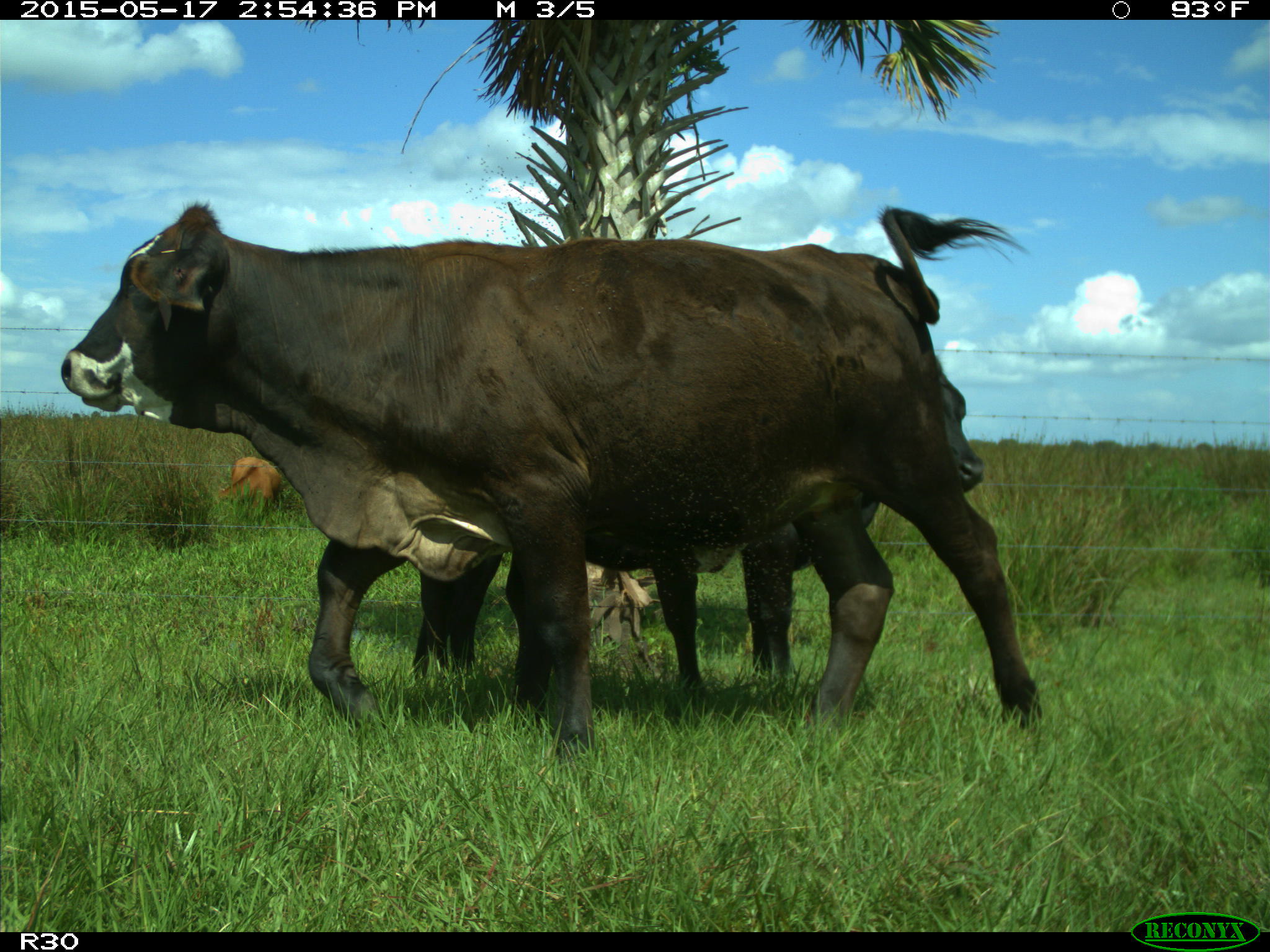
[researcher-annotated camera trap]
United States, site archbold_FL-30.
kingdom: Animalia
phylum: Chordata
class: Mammalia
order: Artiodactyla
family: Bovidae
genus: Bos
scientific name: Bos taurus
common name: domestic cow